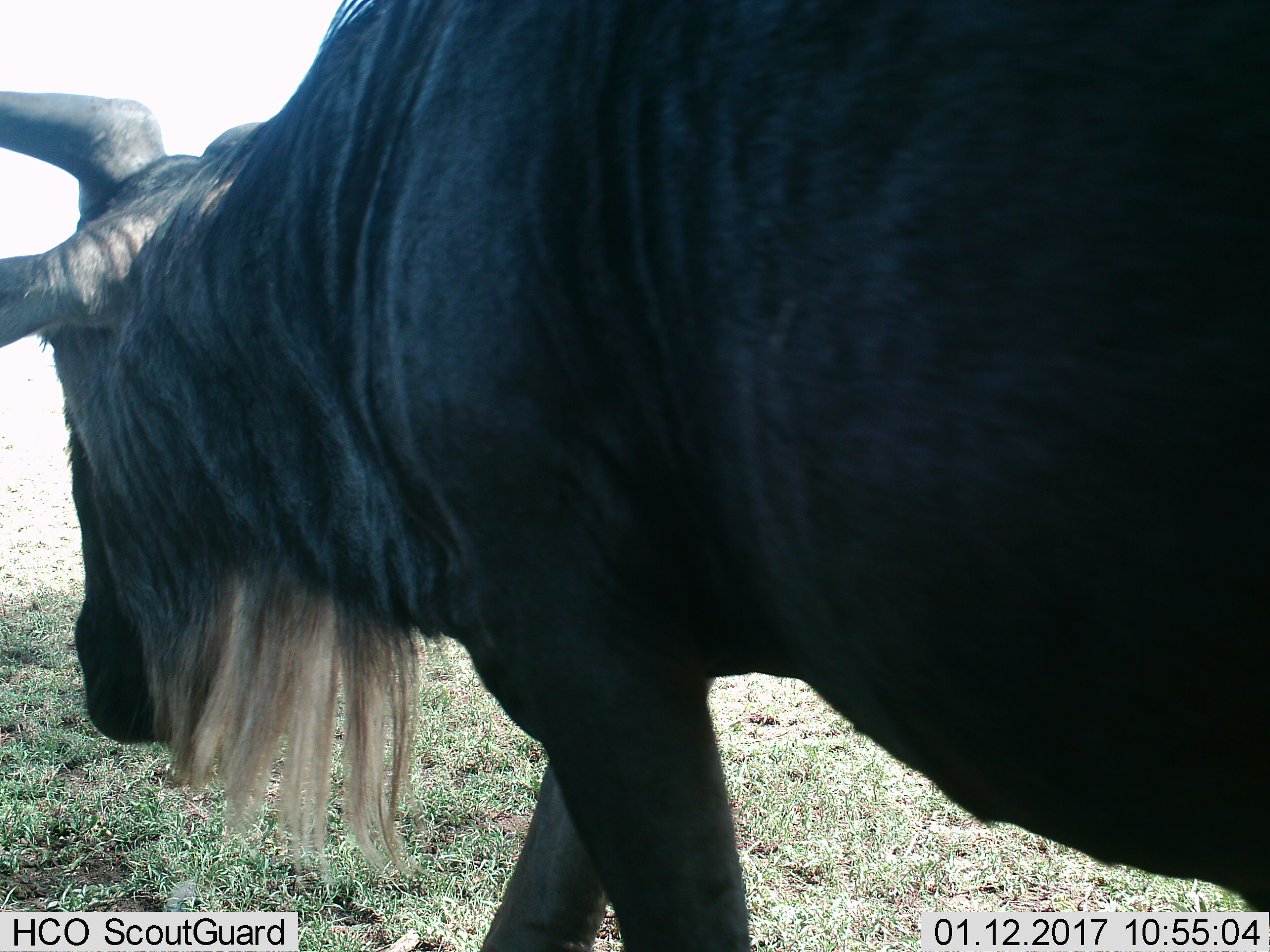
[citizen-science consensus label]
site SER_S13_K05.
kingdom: Animalia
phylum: Chordata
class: Mammalia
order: Artiodactyla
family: Bovidae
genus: Connochaetes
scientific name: Connochaetes taurinus taurinus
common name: blue wildebeest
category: wildebeestblue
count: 1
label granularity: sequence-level